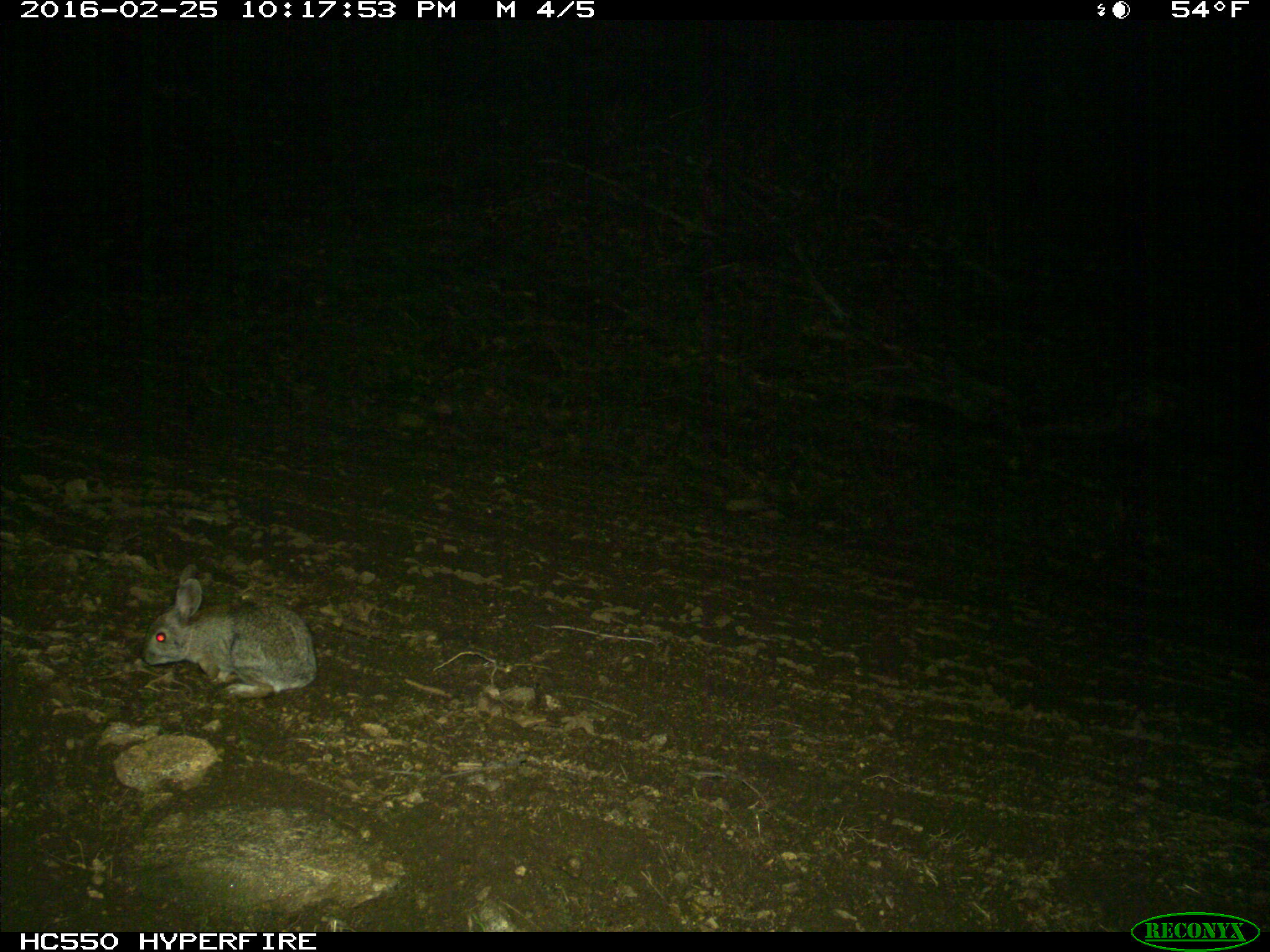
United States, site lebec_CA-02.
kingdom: Animalia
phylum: Chordata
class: Mammalia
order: Lagomorpha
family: Leporidae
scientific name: Leporidae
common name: rabbits and hares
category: unidentified rabbit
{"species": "unidentified rabbit (rabbits and hares) (Leporidae)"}